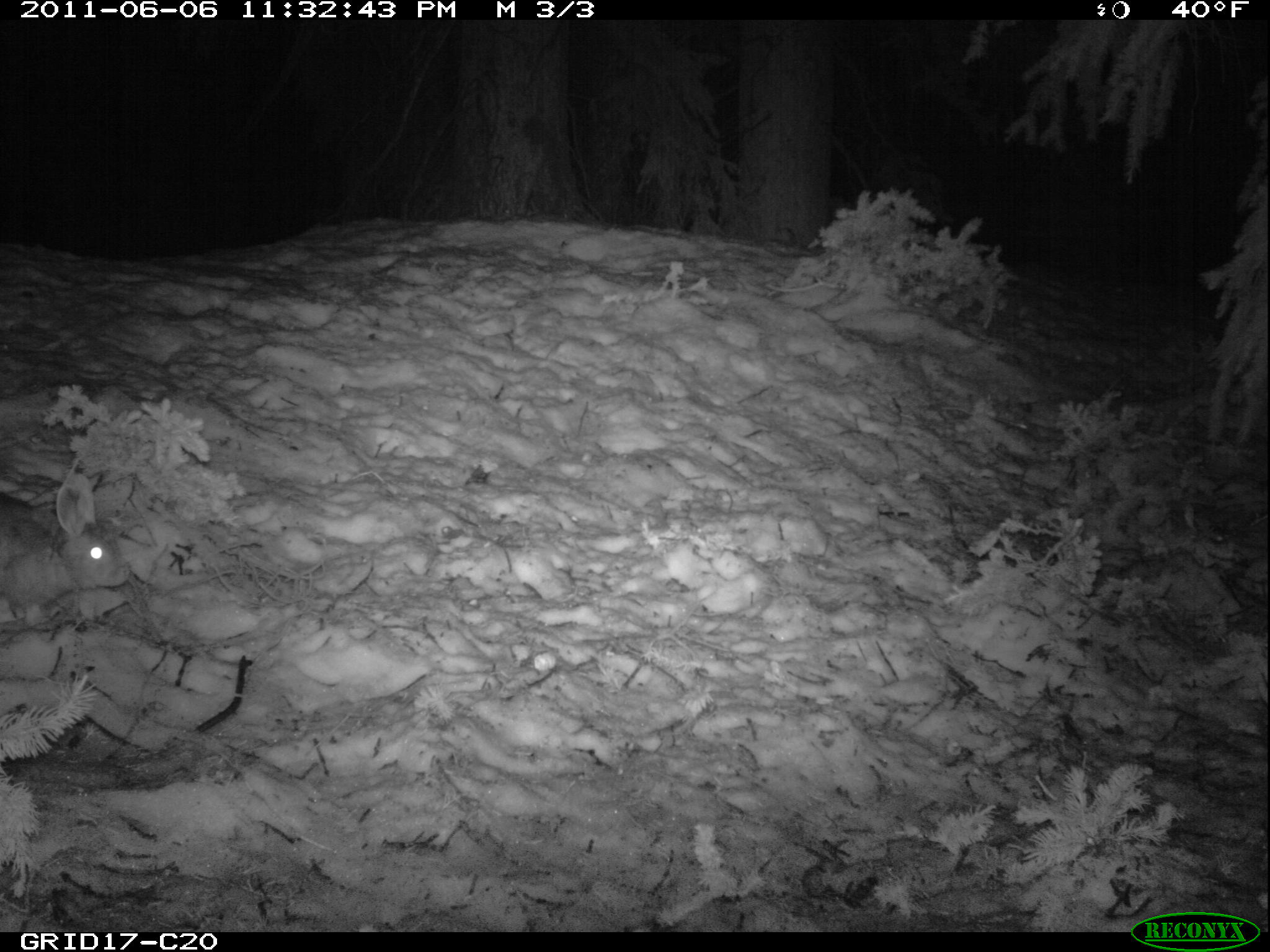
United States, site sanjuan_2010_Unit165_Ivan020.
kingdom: Animalia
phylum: Chordata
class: Mammalia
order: Lagomorpha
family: Leporidae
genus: Lepus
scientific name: Lepus americanus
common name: snowshoe hare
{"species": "Lepus americanus (snowshoe hare)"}